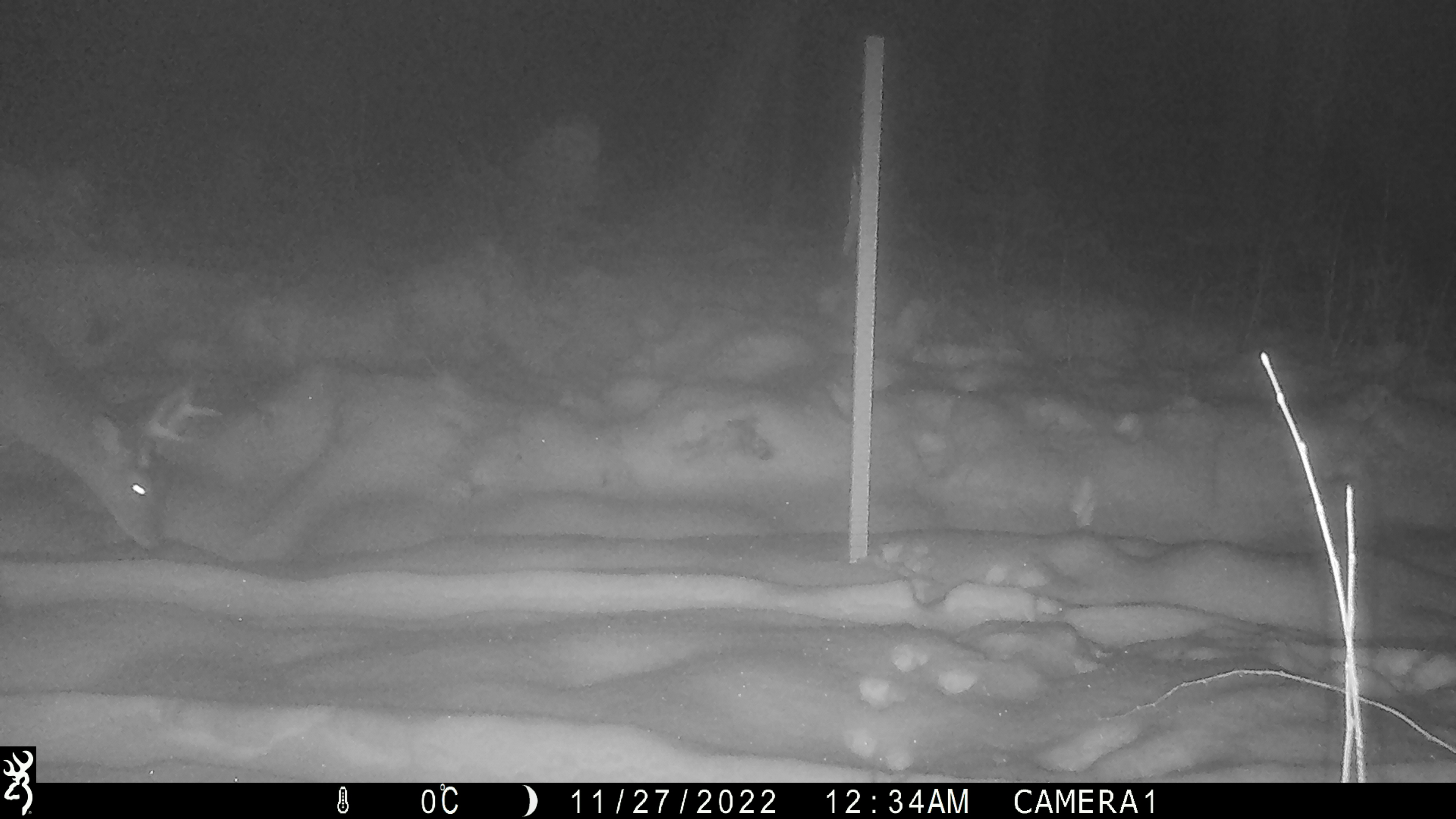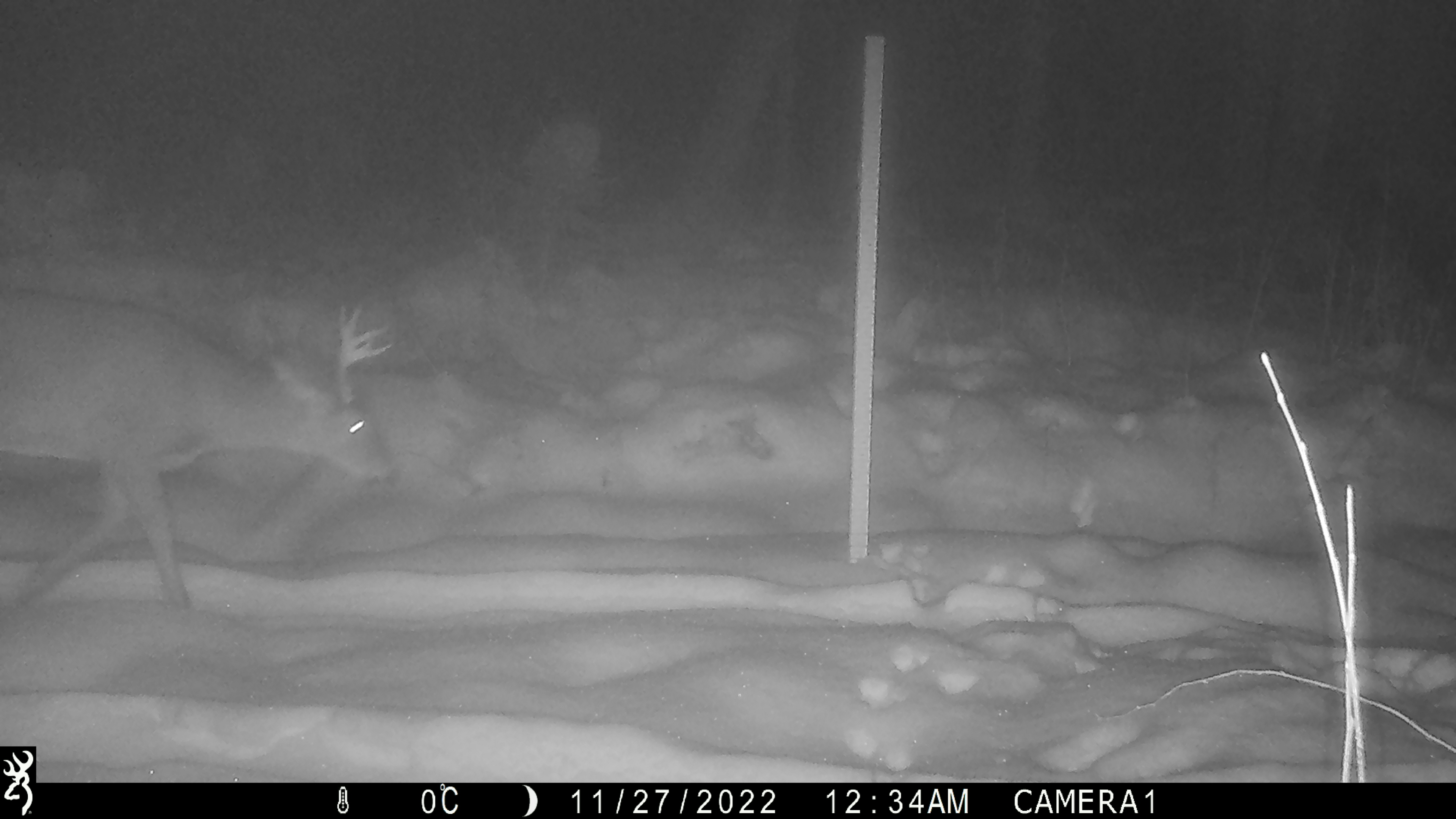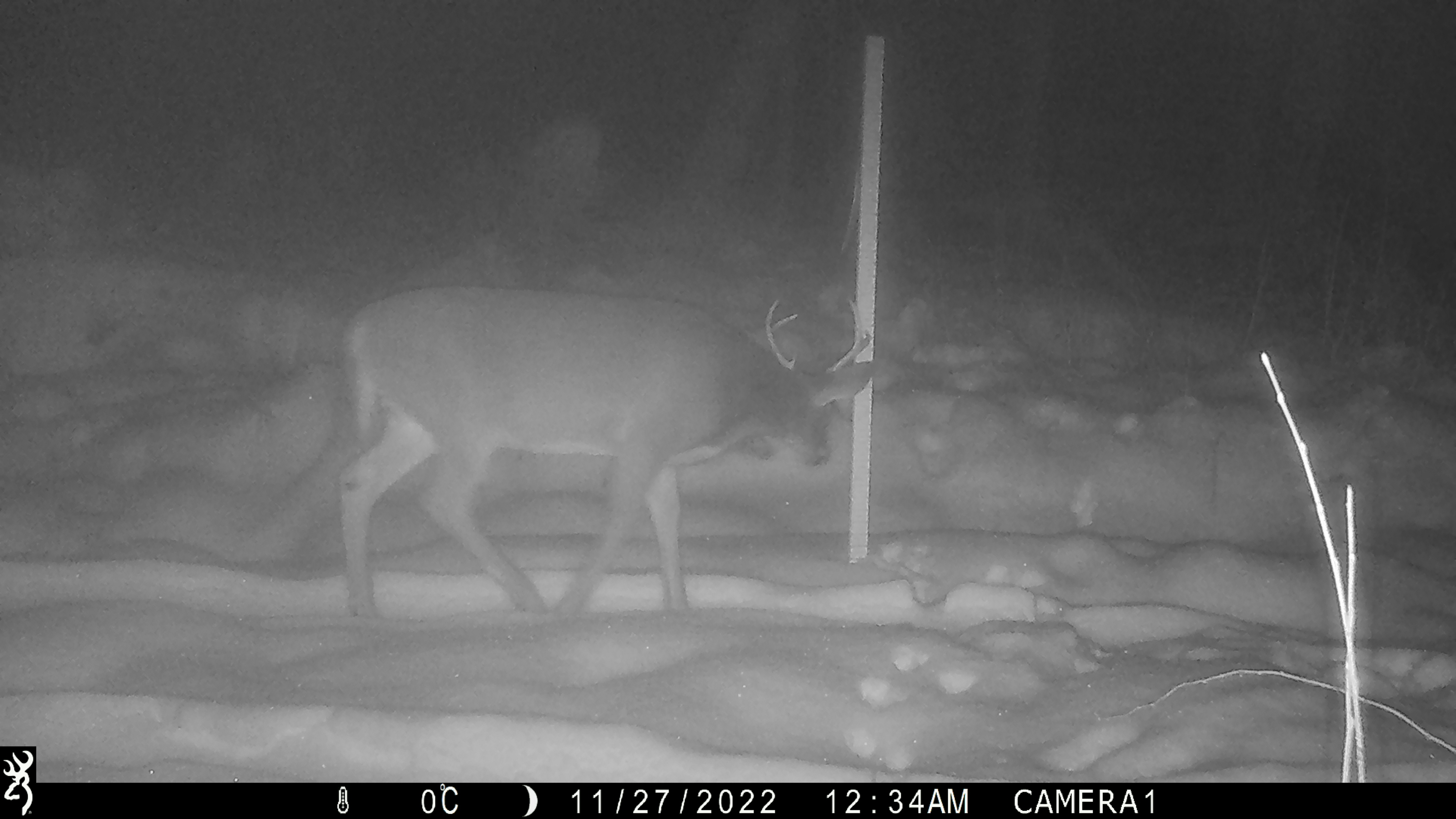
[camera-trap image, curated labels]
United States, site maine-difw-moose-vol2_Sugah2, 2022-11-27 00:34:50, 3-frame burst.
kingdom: Animalia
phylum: Chordata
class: Mammalia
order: Artiodactyla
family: Cervidae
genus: Odocoileus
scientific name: Odocoileus virginianus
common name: white-tailed deer